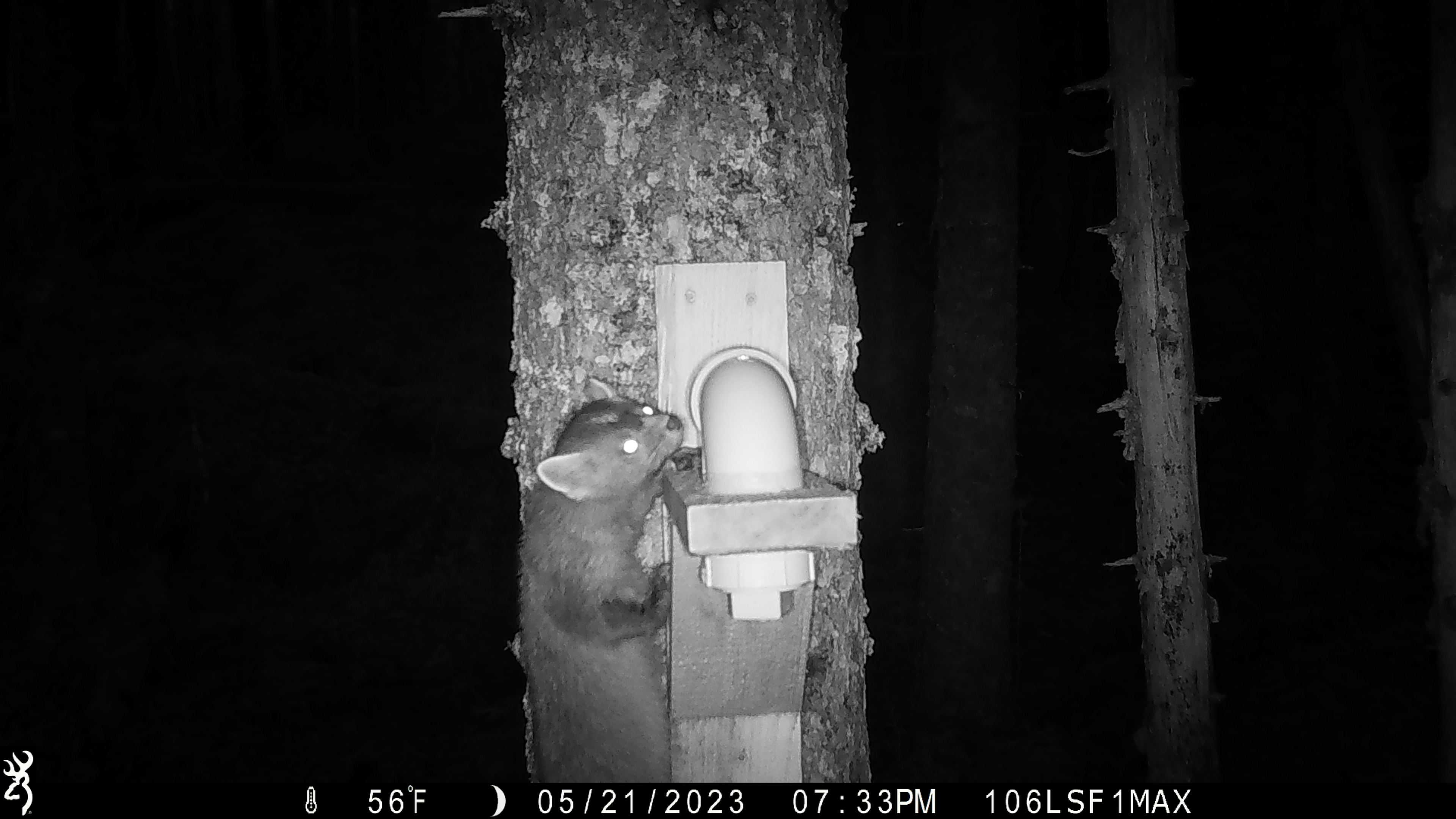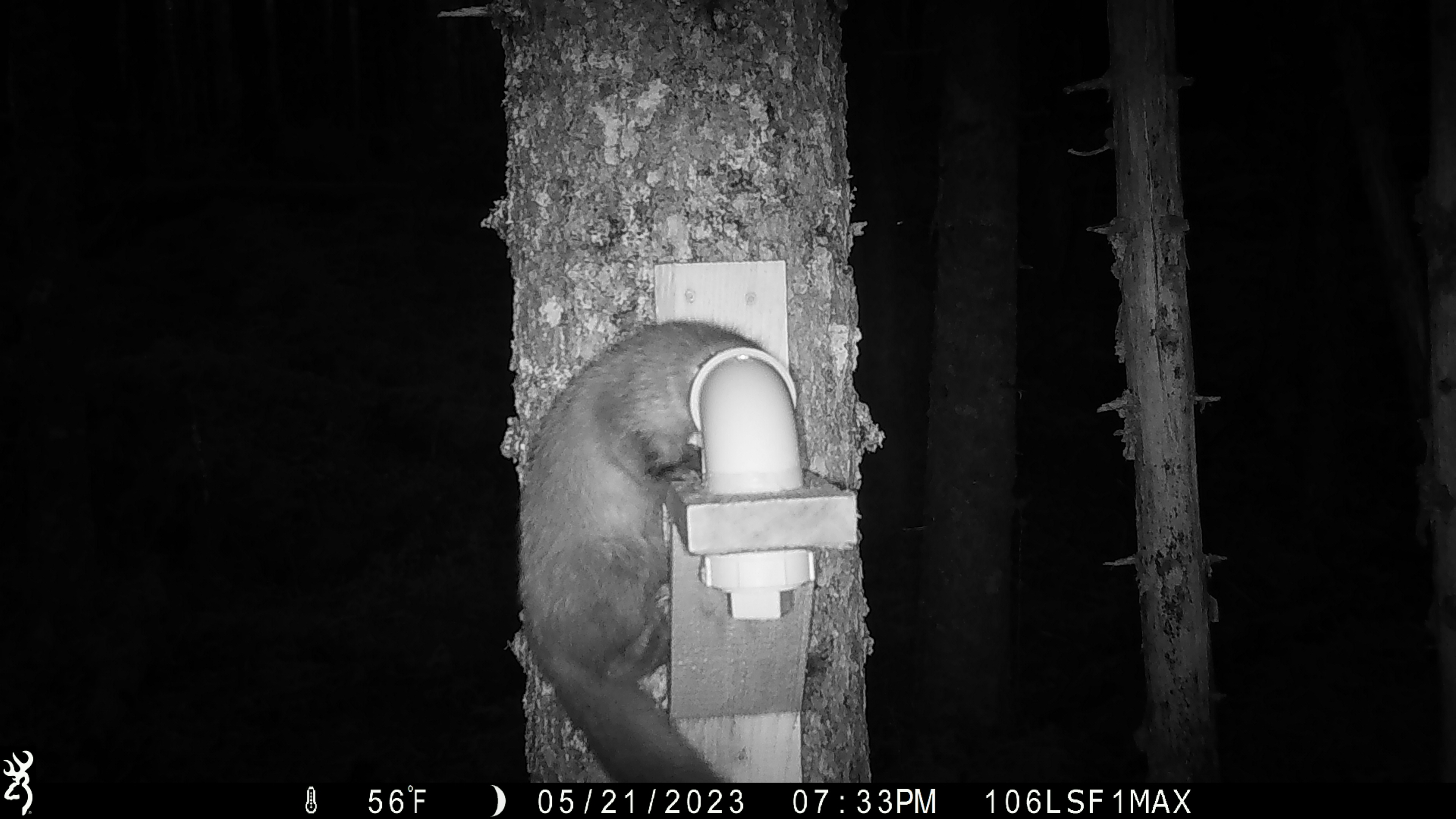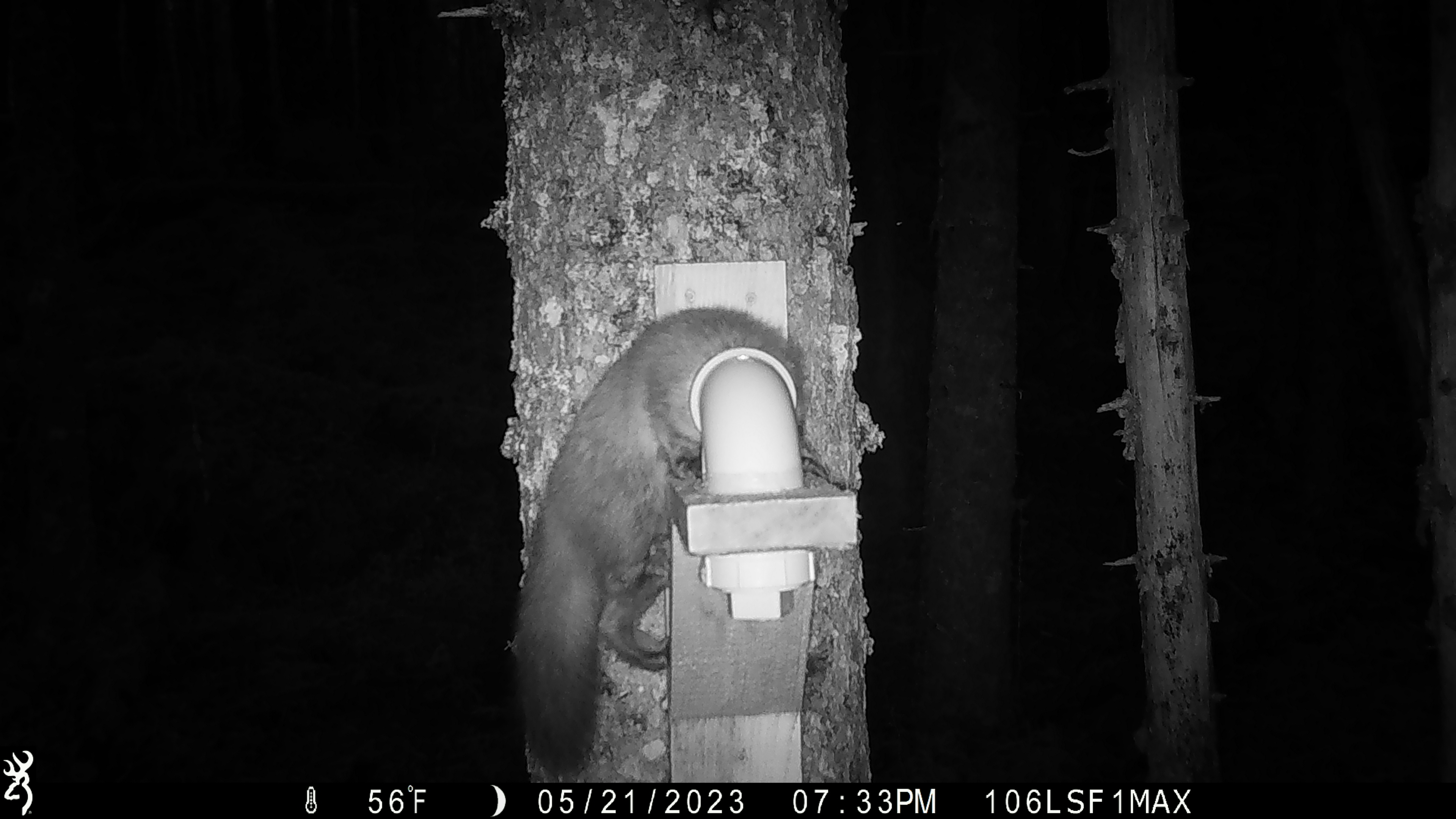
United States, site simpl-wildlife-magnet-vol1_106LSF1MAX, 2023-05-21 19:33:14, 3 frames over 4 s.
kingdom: Animalia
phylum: Chordata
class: Mammalia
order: Carnivora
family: Mustelidae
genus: Martes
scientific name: Martes americana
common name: american marten